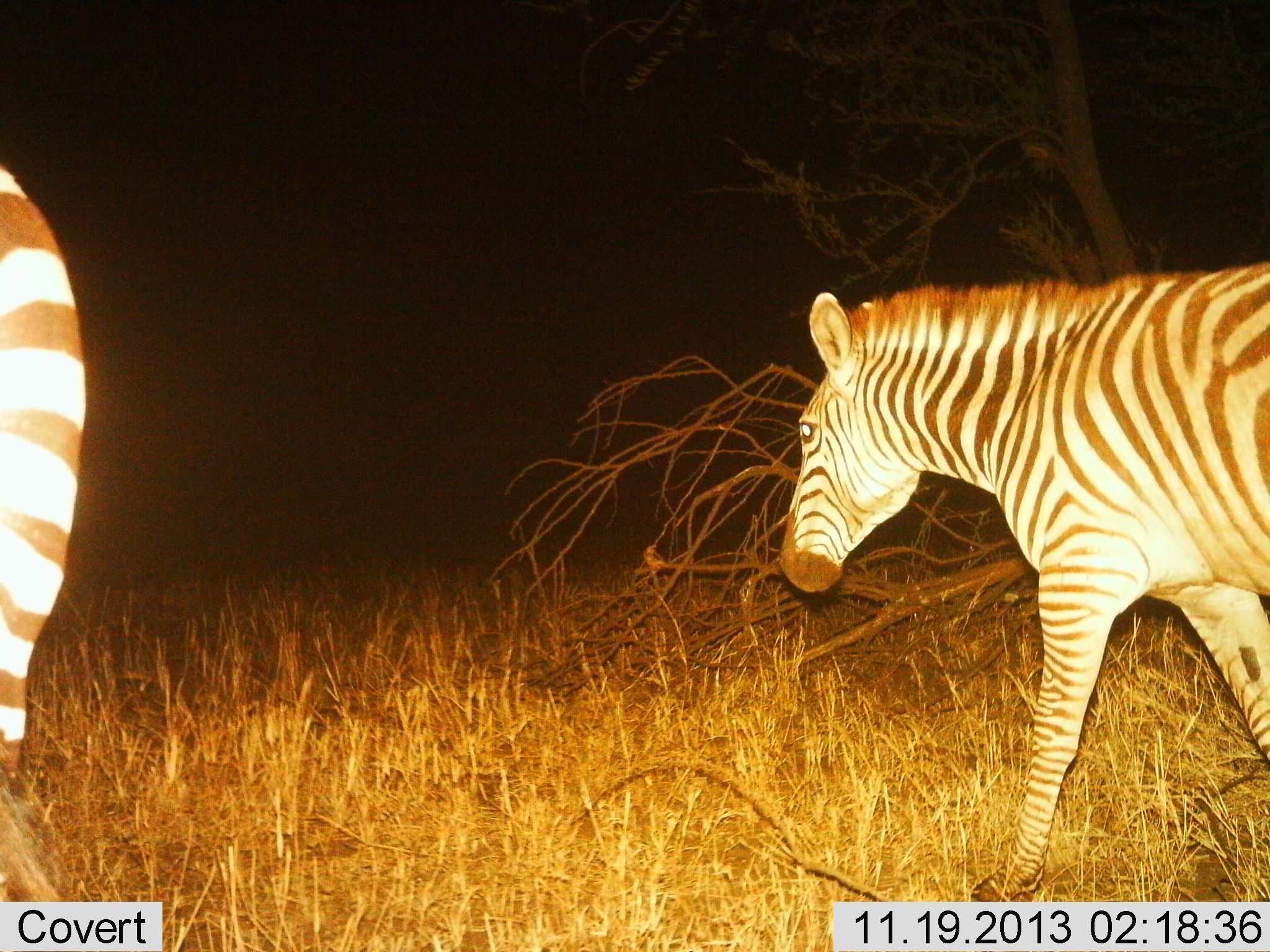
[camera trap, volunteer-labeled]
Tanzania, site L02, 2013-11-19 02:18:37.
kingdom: Animalia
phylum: Chordata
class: Mammalia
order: Perissodactyla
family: Equidae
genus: Equus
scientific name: Equus quagga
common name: plains zebra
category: zebra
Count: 2.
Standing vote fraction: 20%.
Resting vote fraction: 0%.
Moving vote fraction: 100%.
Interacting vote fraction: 0%.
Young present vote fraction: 0%.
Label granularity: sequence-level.